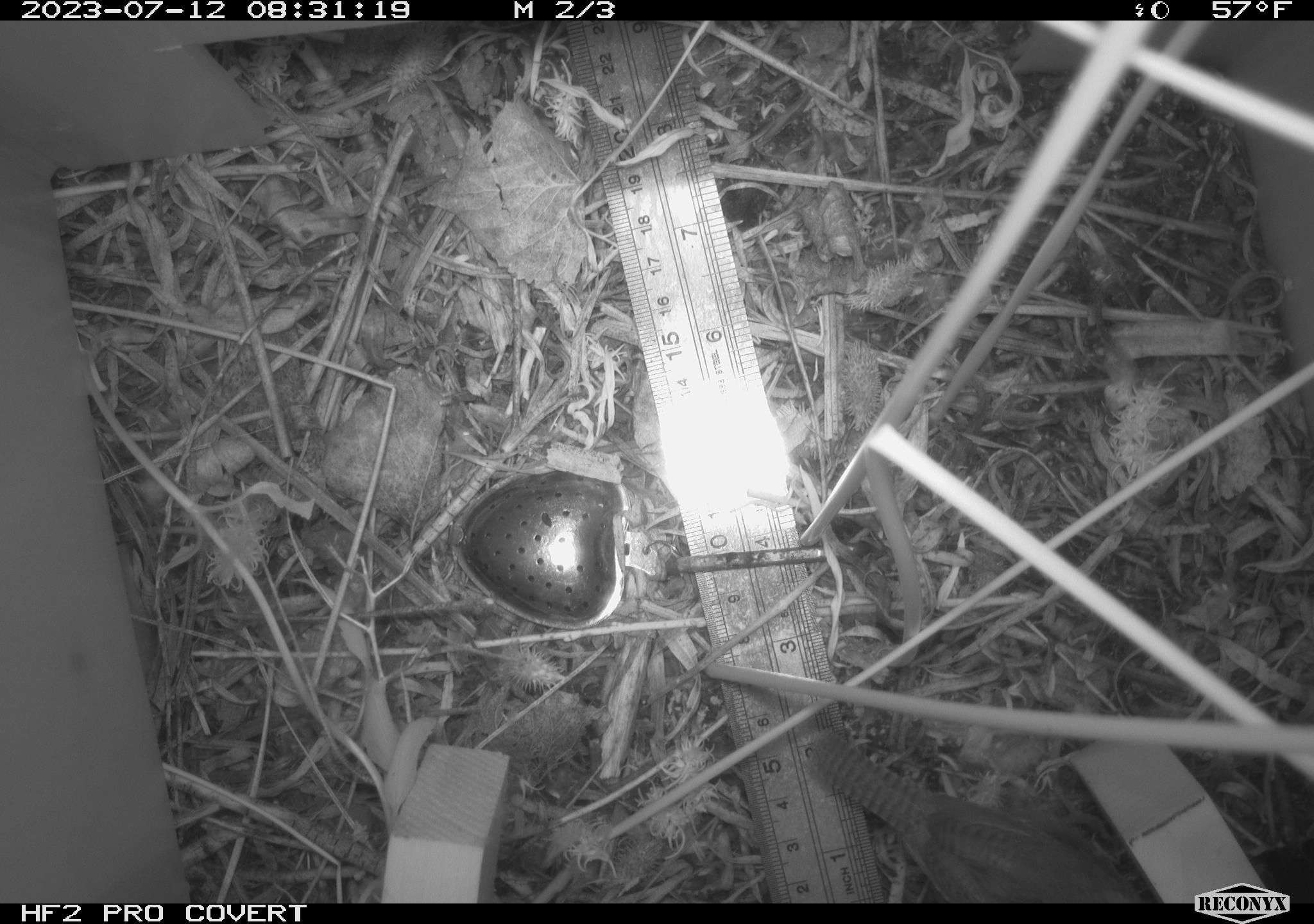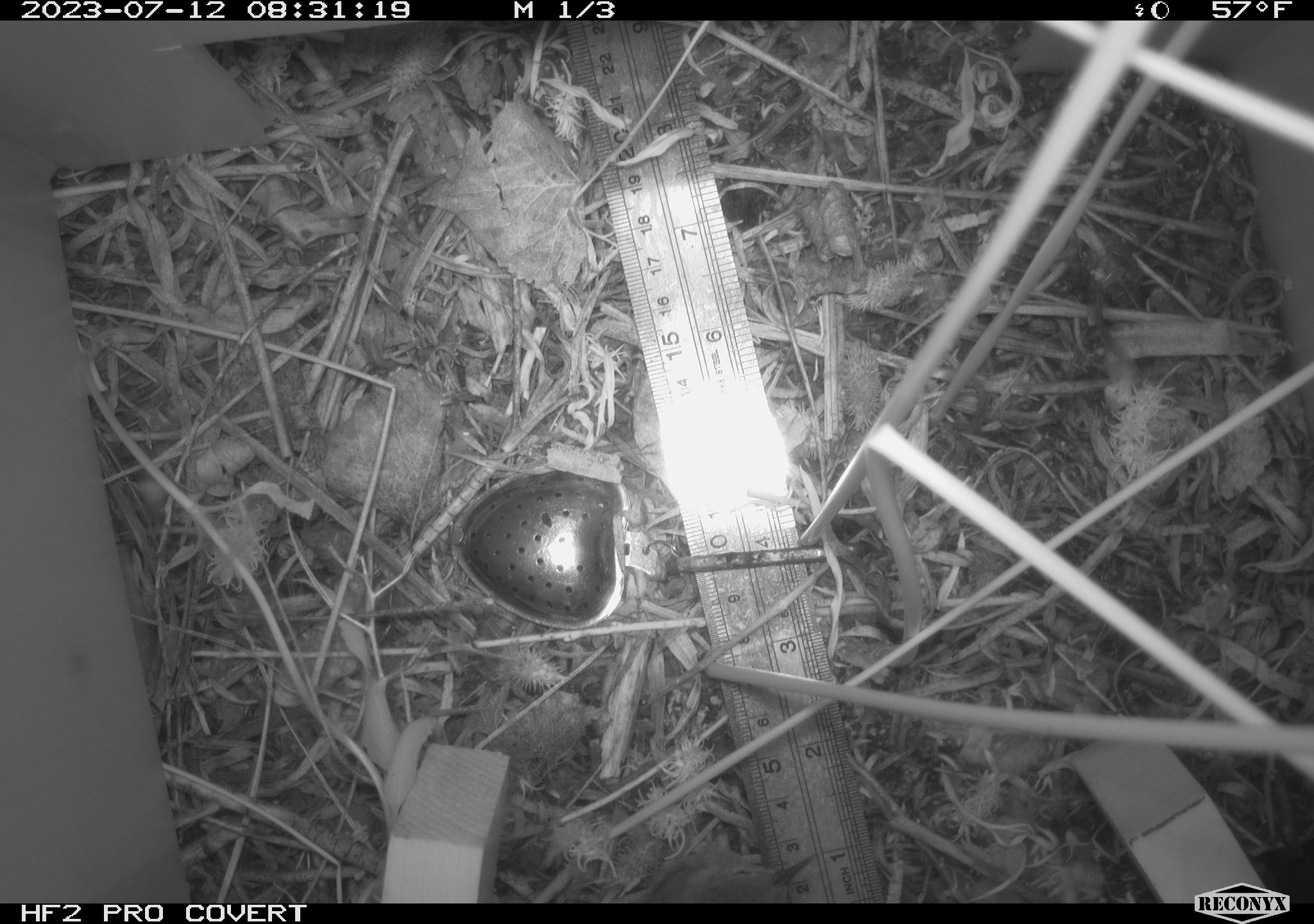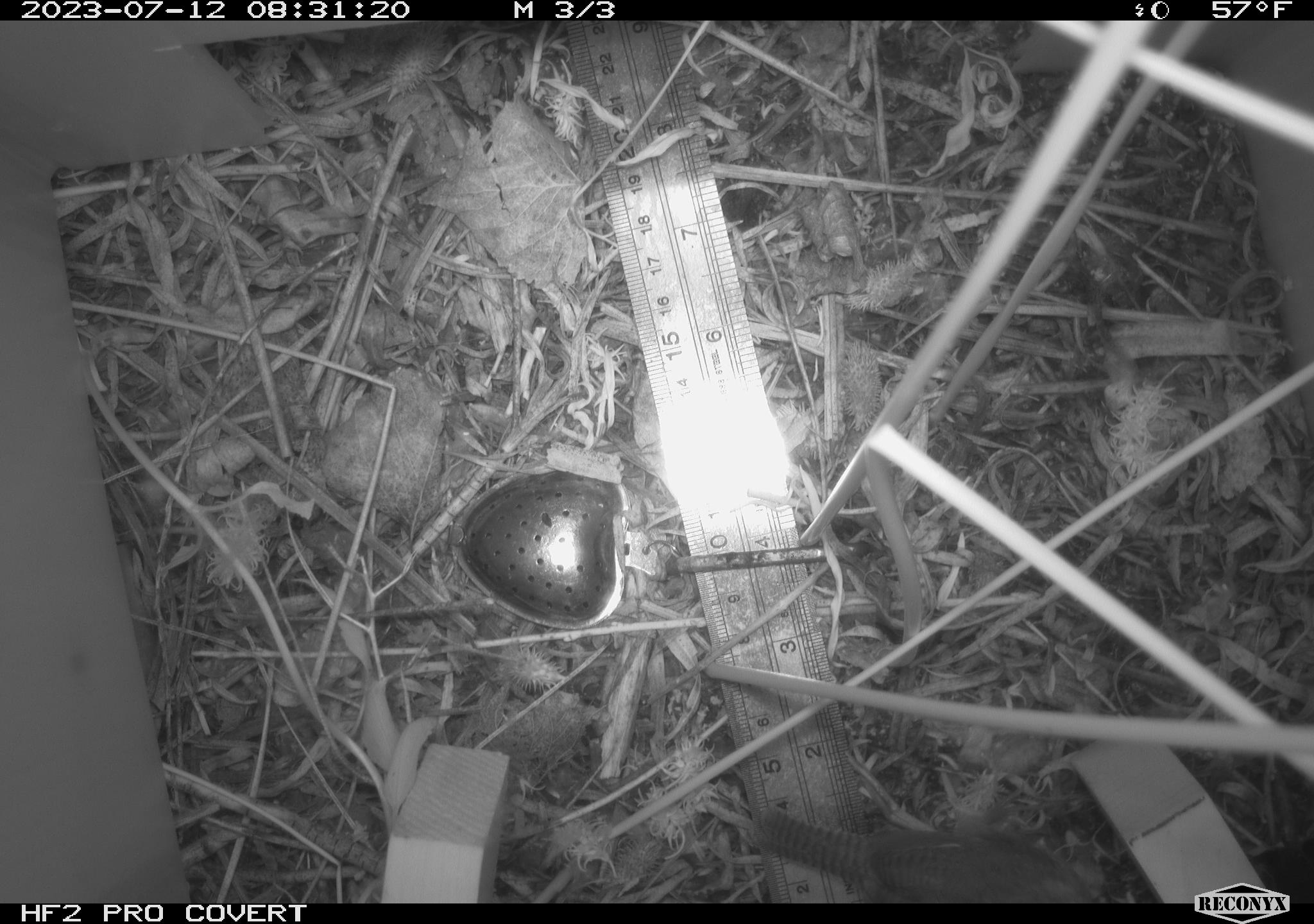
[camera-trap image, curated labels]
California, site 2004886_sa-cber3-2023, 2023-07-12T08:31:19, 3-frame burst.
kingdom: Animalia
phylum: Chordata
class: Aves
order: Passeriformes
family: Troglodytidae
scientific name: Troglodytidae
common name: wren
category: troglodytidae family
Troglodytidae family (wren) (Troglodytidae).